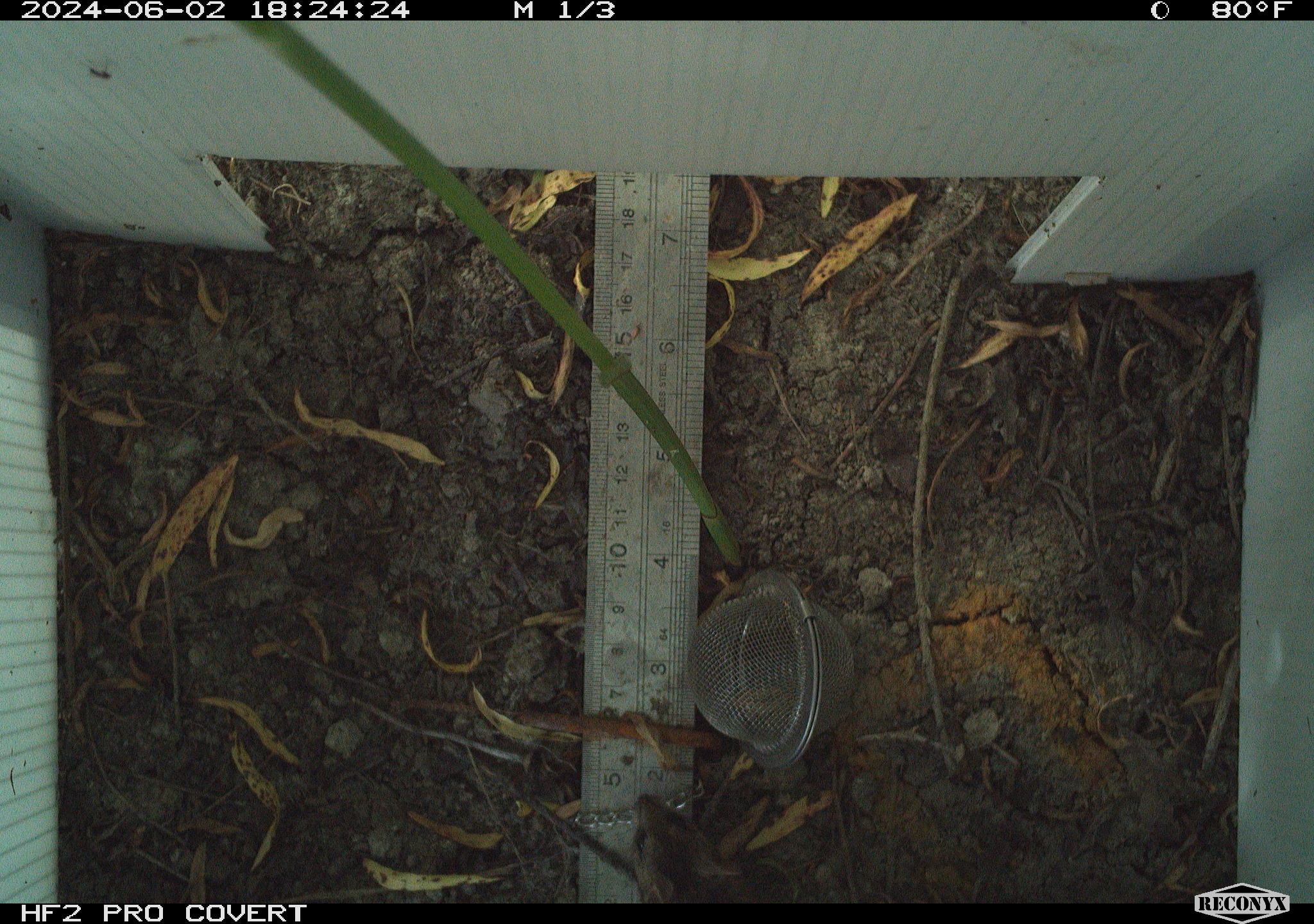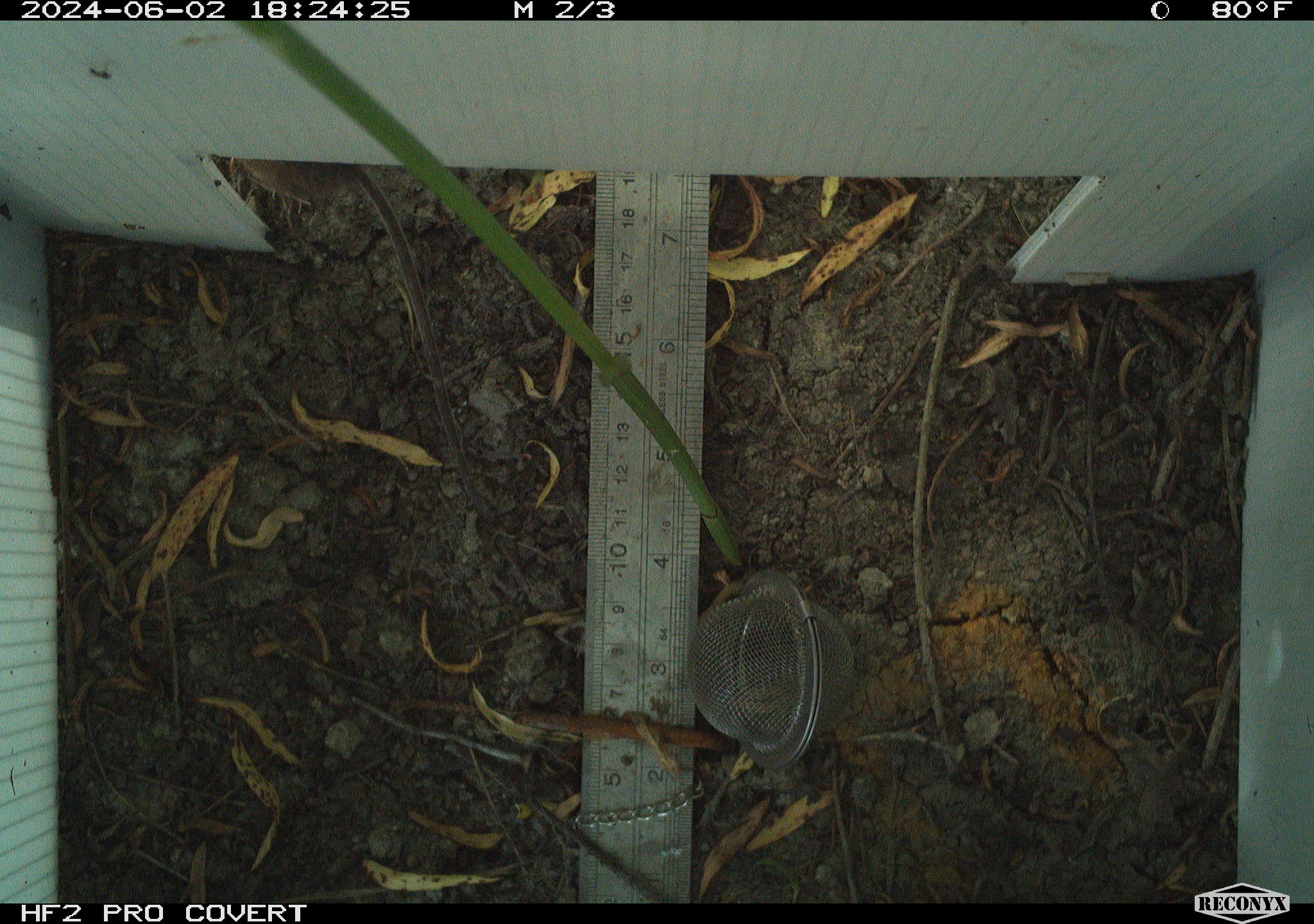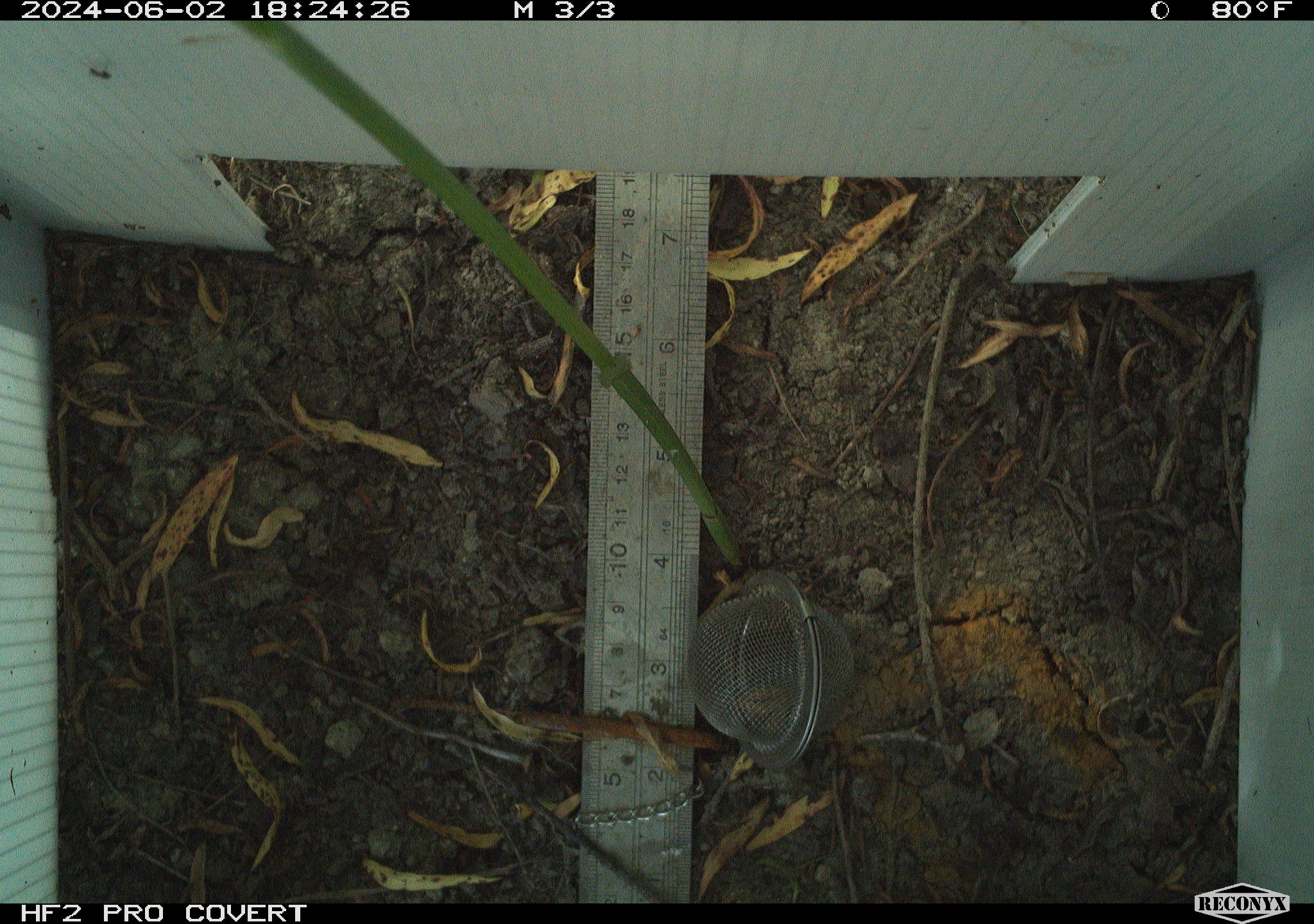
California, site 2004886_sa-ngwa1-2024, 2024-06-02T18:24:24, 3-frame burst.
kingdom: Animalia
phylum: Chordata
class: Mammalia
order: Rodentia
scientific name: Rodentia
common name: mouse species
Mouse species (Rodentia).